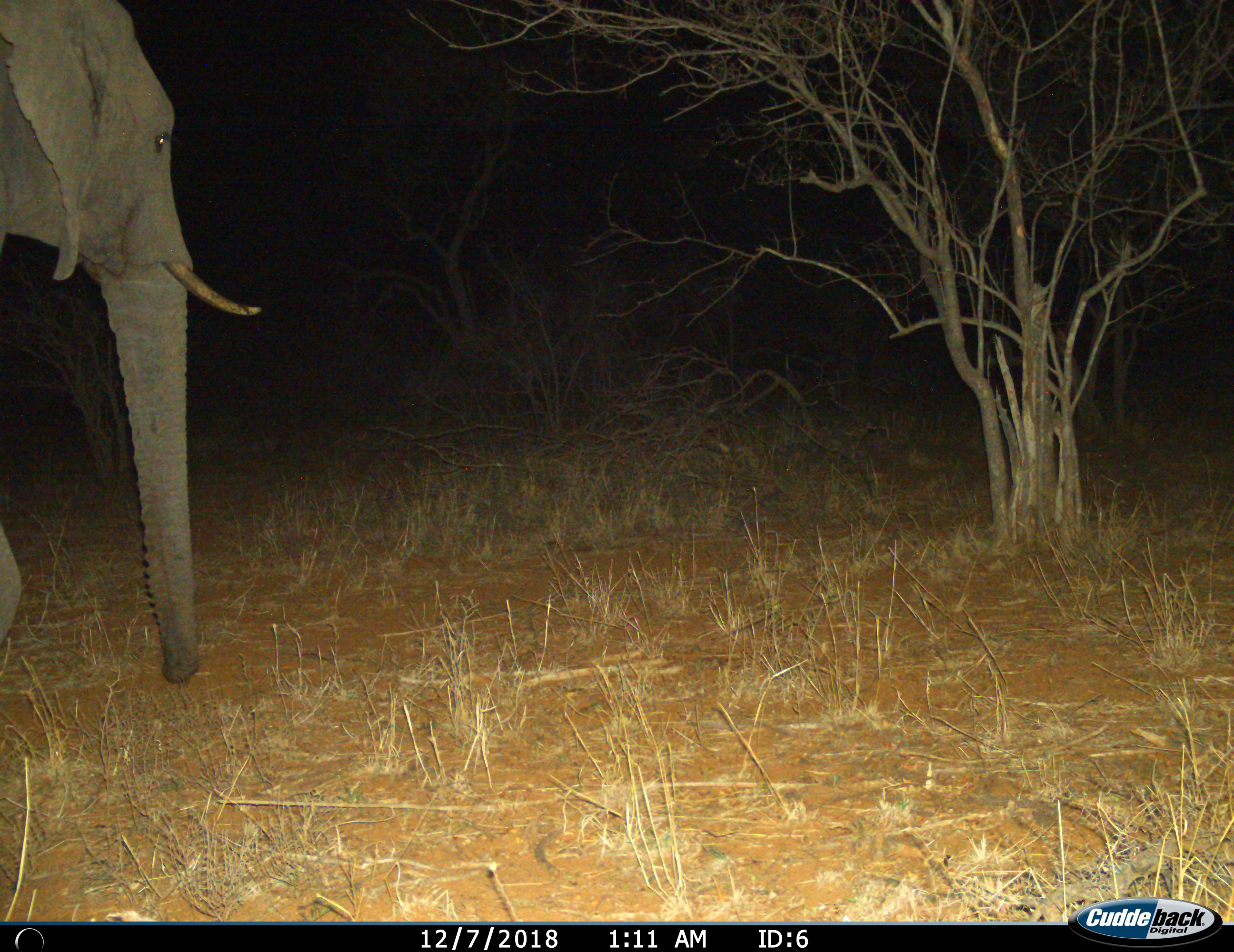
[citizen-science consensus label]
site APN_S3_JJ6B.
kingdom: Animalia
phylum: Chordata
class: Mammalia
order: Proboscidea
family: Elephantidae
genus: Loxodonta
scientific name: Loxodonta africana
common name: african bush elephant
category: elephant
Elephant (african bush elephant) (Loxodonta africana), count 1. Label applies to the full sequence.